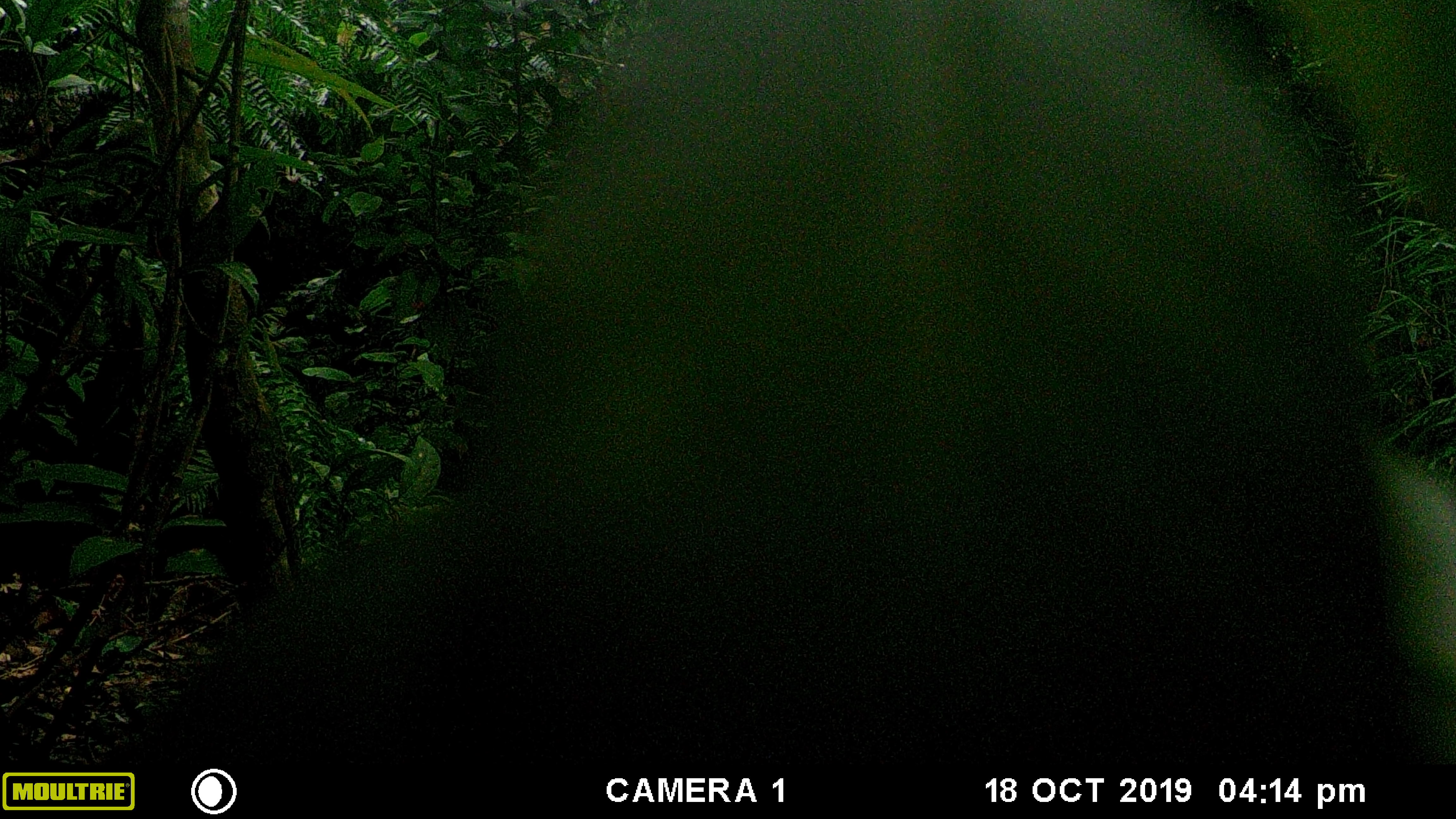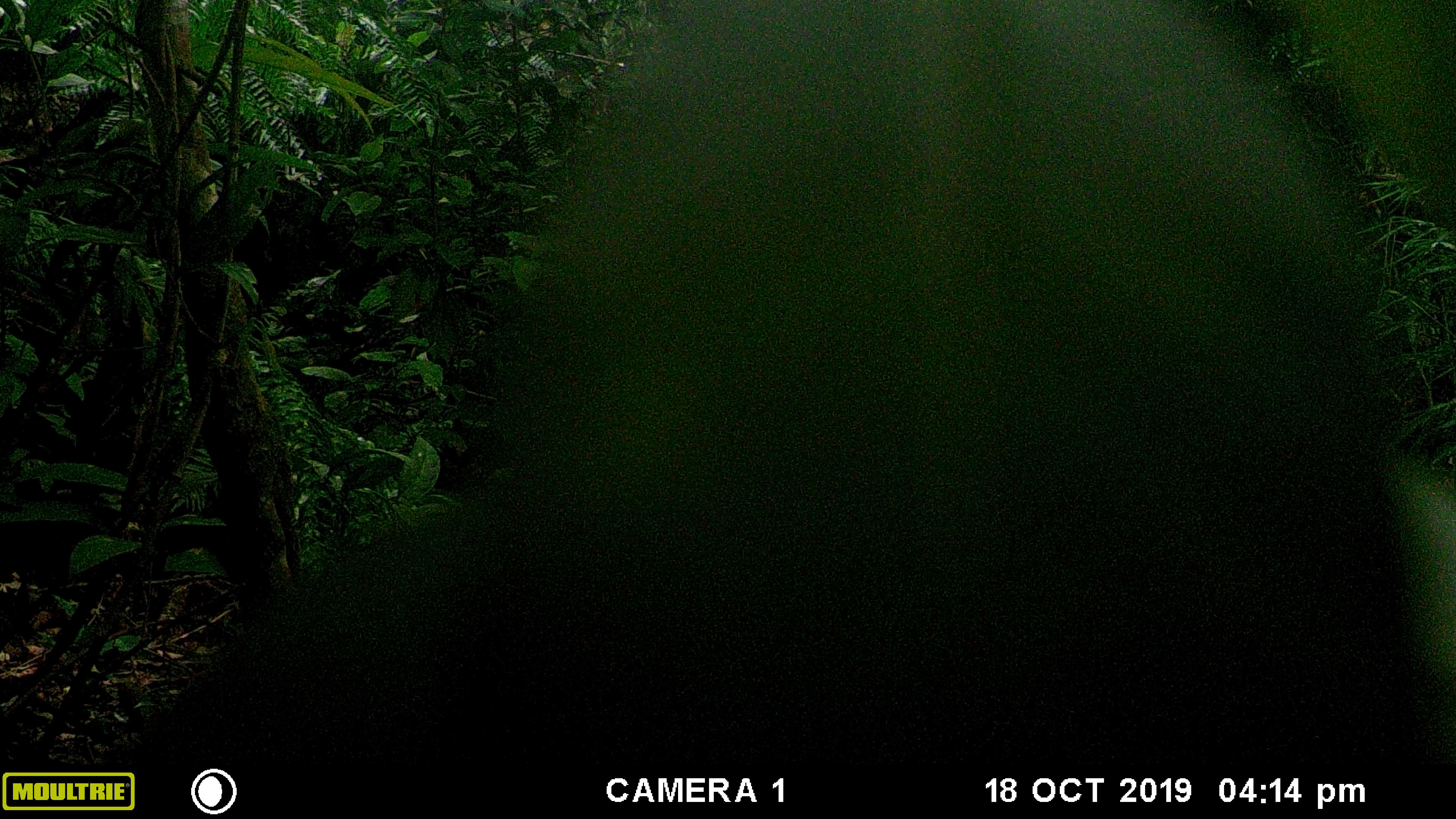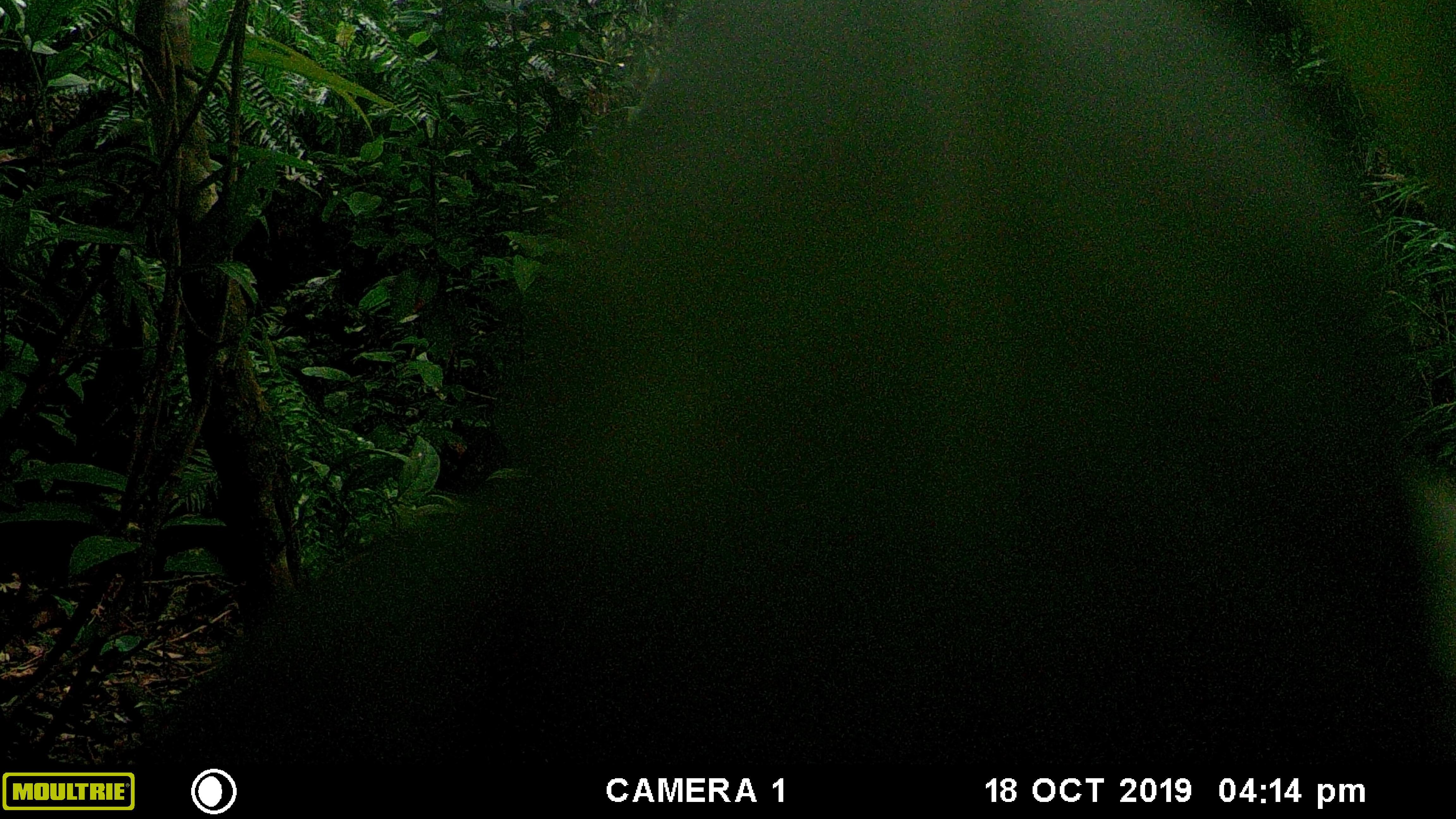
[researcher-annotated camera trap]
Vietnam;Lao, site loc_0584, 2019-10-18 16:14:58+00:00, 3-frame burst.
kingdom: Animalia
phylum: Chordata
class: Mammalia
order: Artiodactyla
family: Suidae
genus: Sus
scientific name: Sus scrofa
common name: eurasian wild pig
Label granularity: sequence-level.